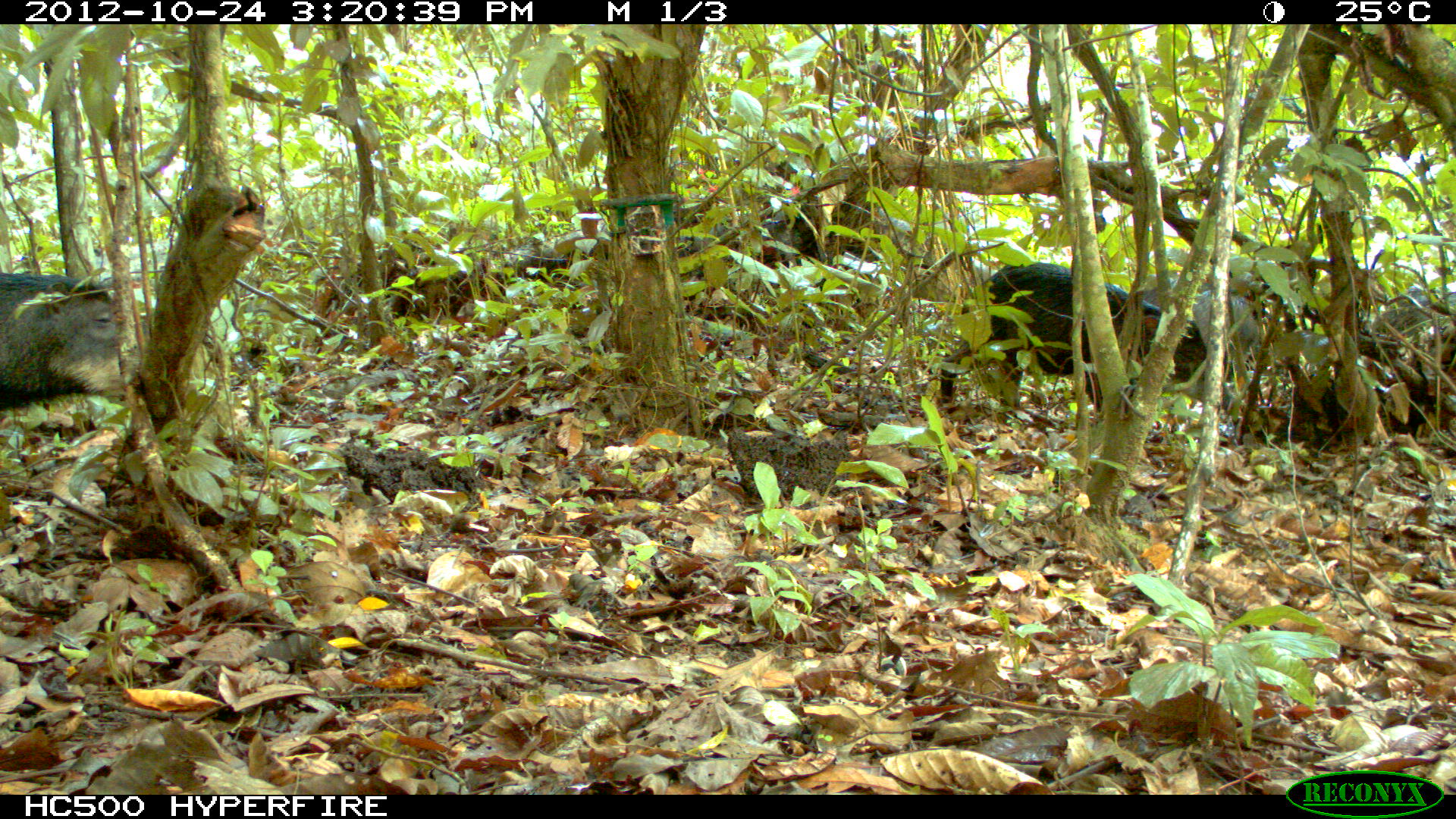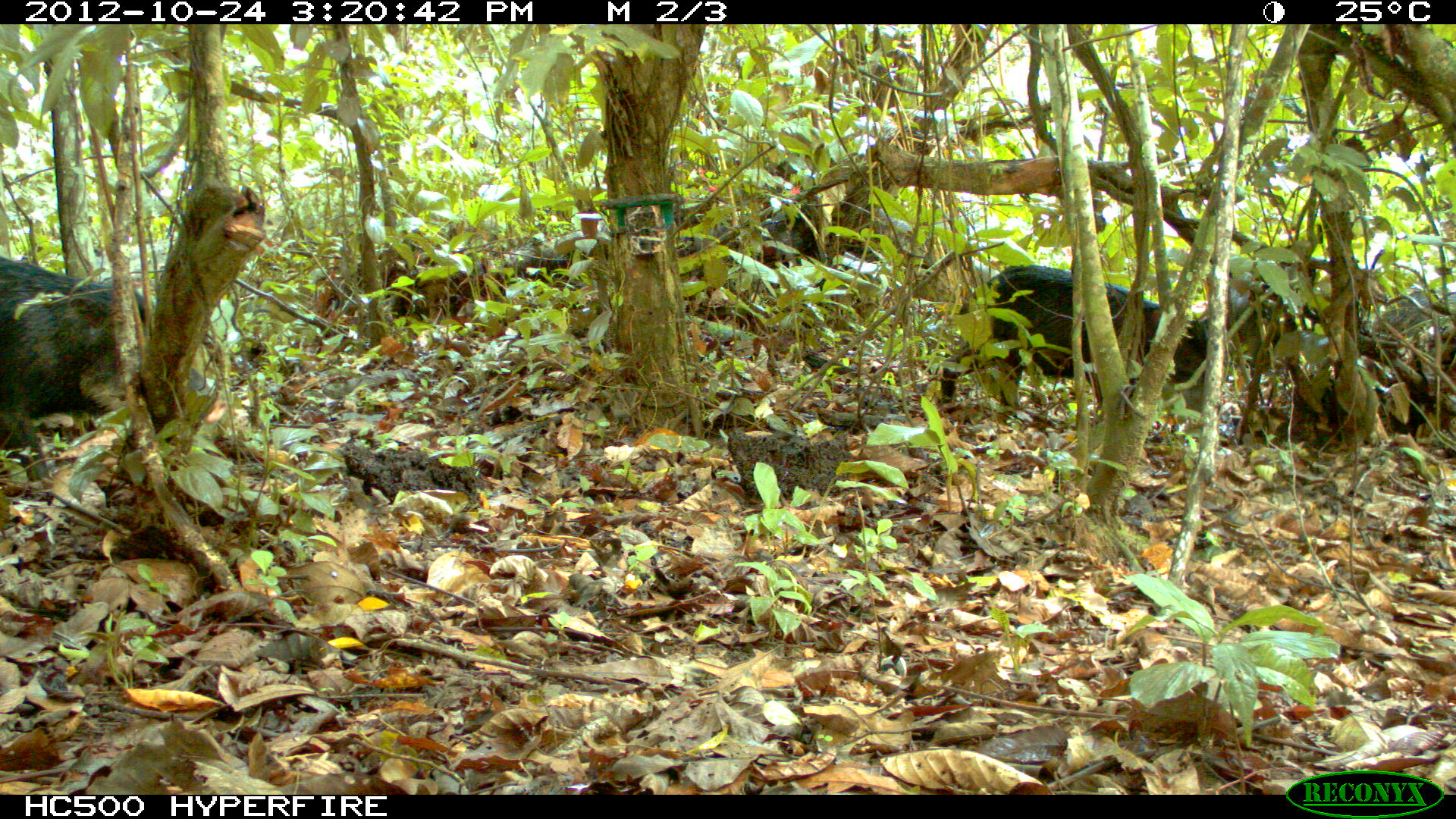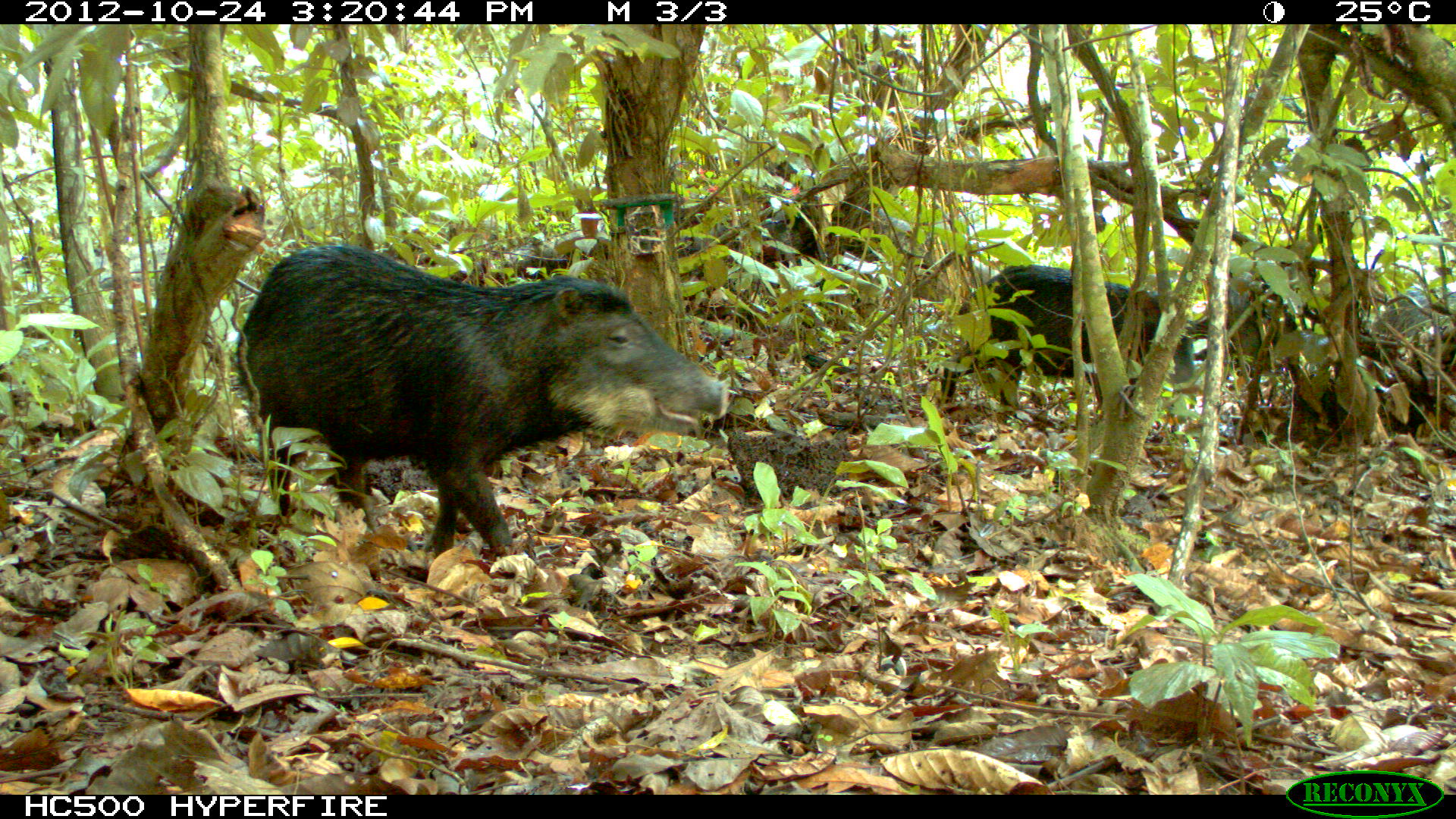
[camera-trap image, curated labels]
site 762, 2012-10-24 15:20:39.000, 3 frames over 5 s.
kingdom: Animalia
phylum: Chordata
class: Mammalia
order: Artiodactyla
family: Tayassuidae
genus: Tayassu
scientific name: Tayassu pecari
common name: white-lipped peccary